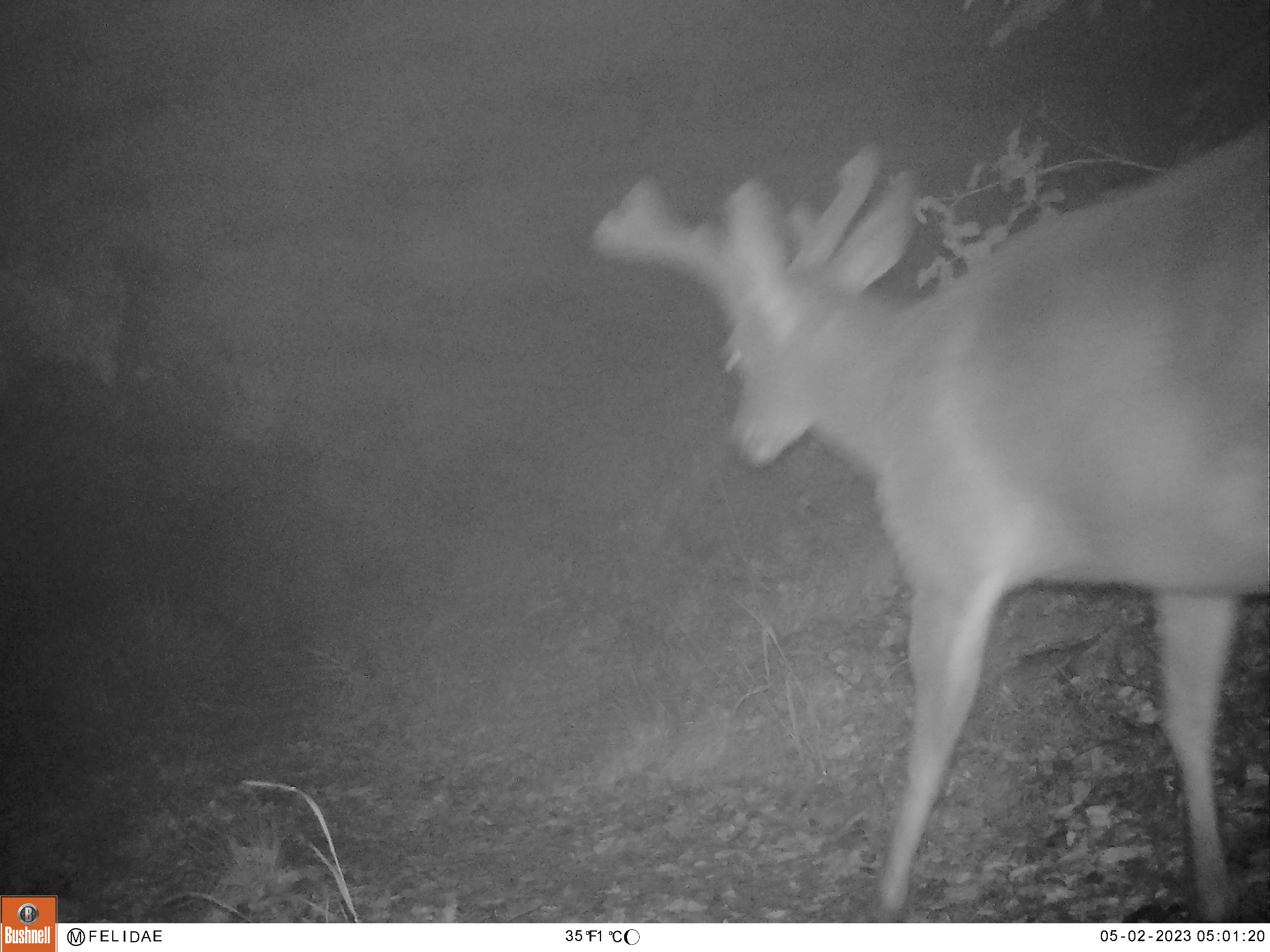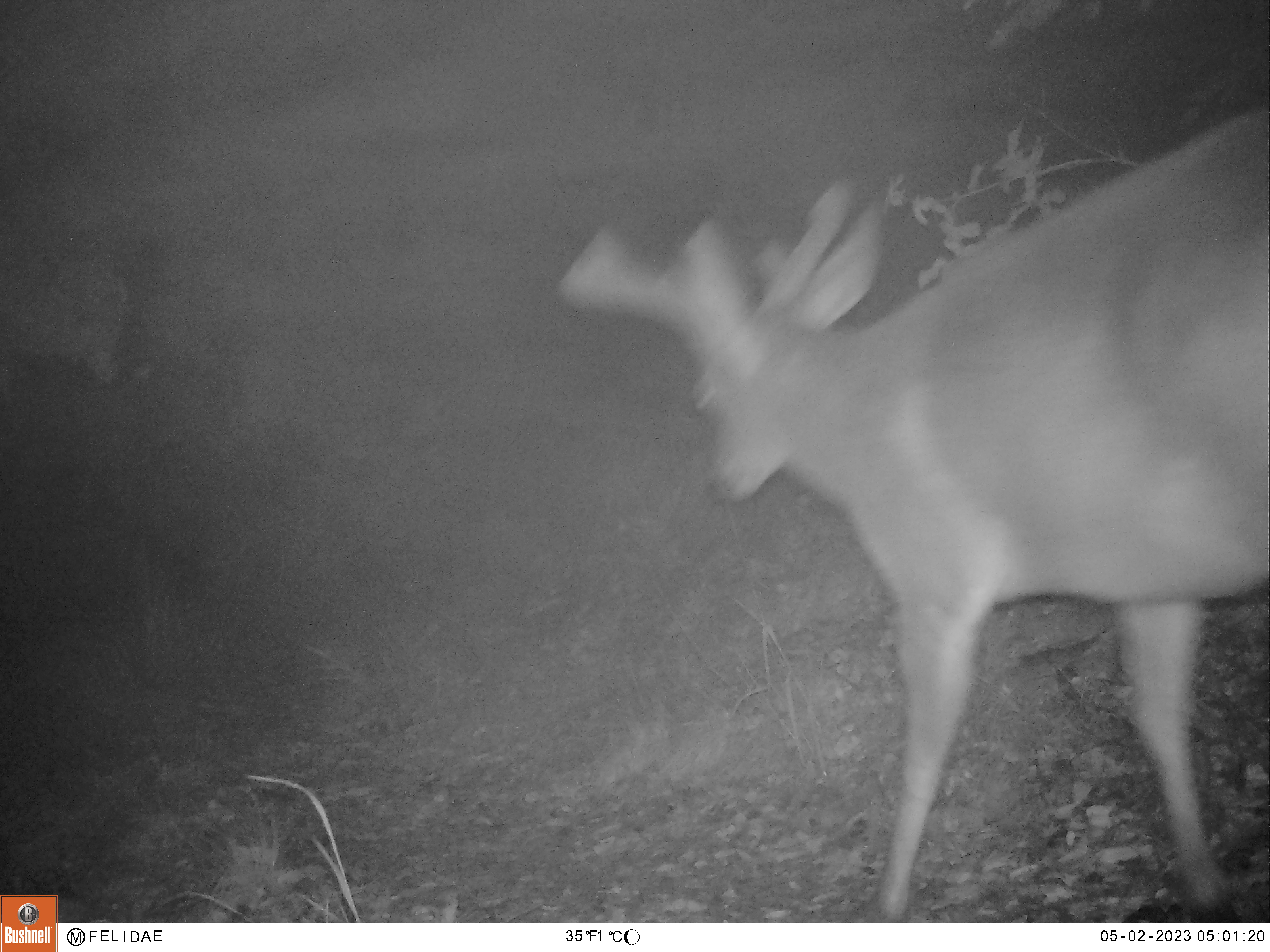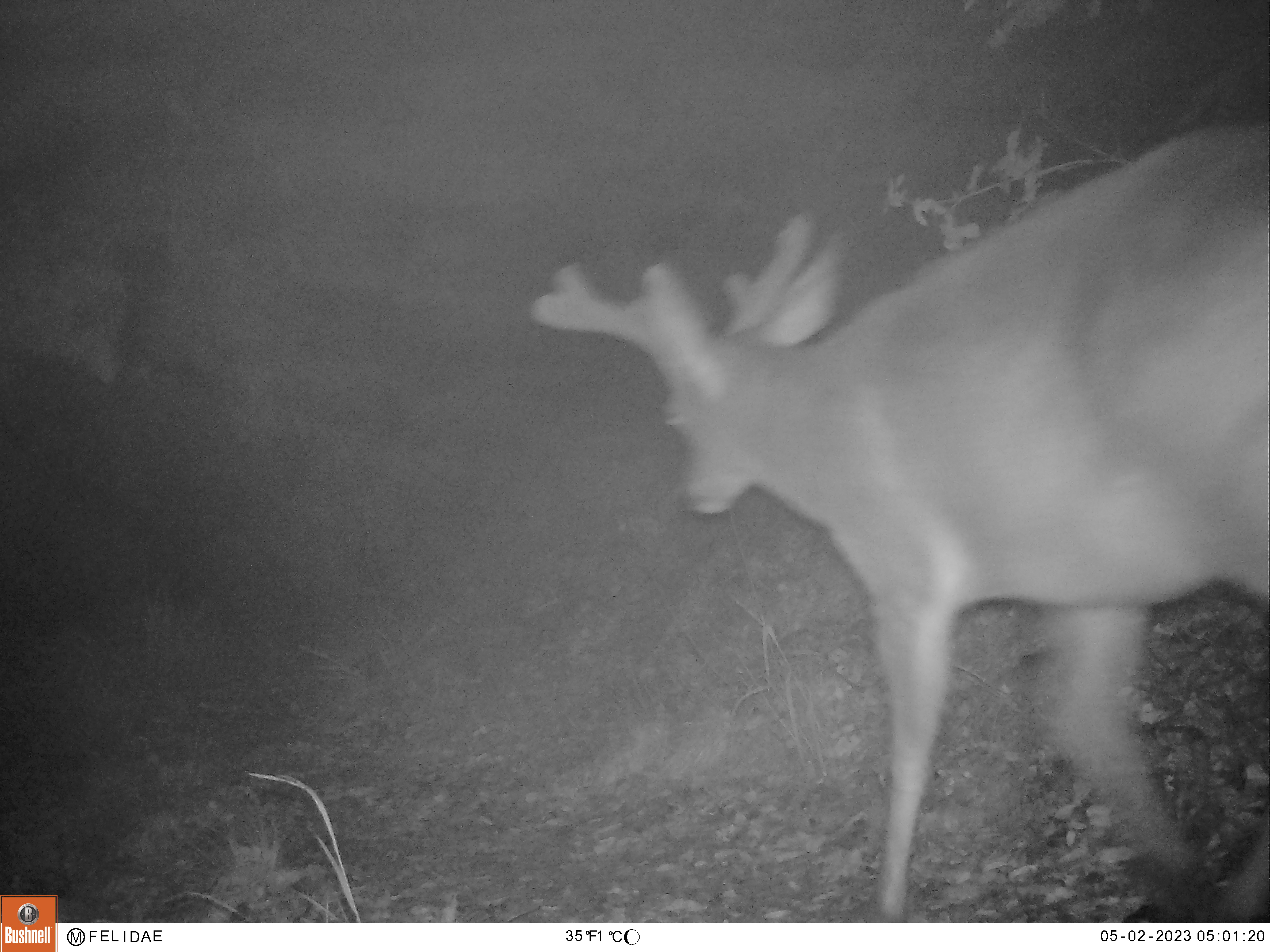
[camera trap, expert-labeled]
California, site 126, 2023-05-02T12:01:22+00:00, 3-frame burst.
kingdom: Animalia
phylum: Chordata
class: Mammalia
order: Artiodactyla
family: Cervidae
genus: Odocoileus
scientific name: Odocoileus hemionus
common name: mule deer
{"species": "mule deer (Odocoileus hemionus)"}